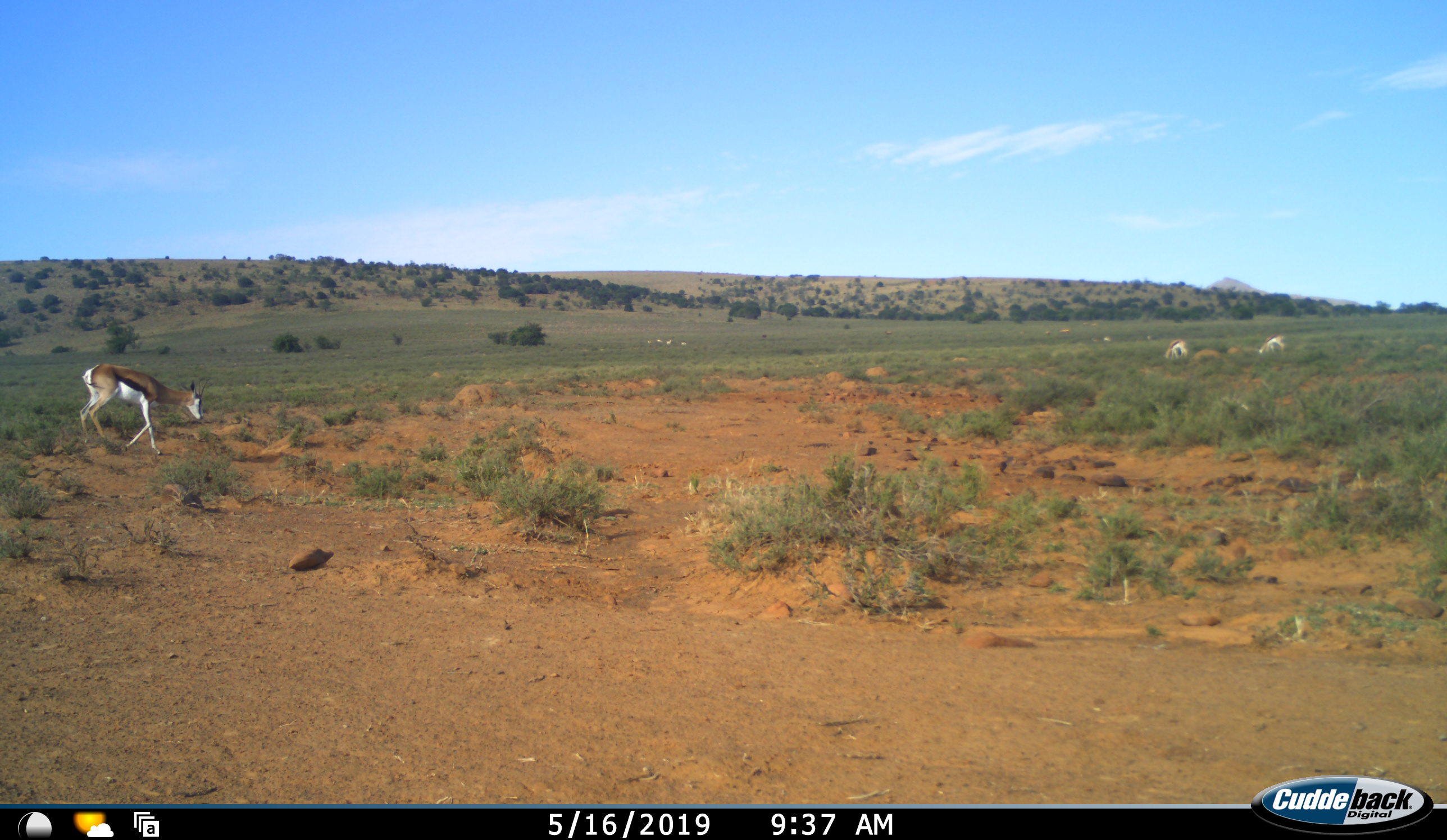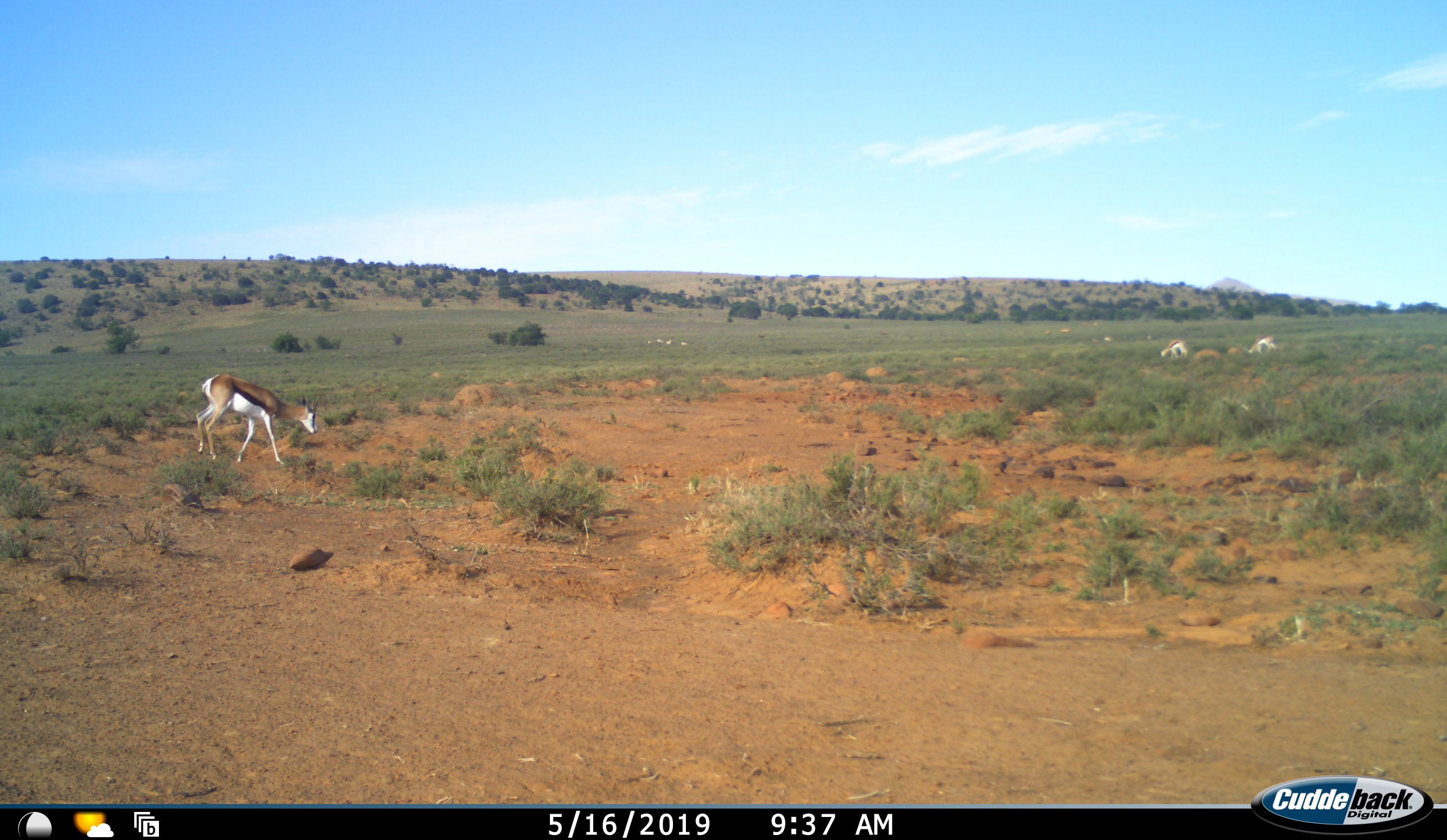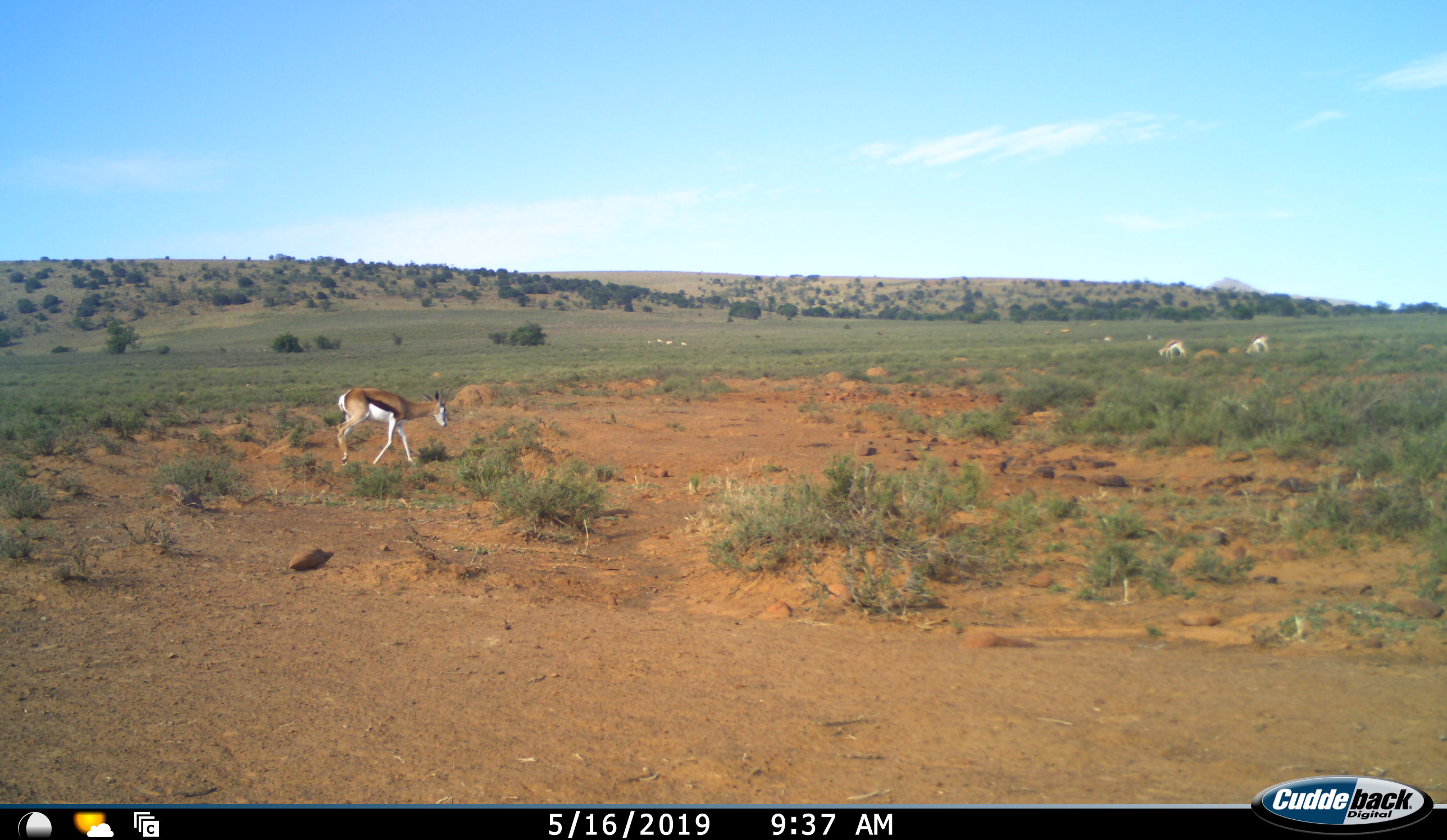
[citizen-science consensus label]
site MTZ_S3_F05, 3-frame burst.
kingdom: Animalia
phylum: Chordata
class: Mammalia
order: Artiodactyla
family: Bovidae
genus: Antidorcas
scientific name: Antidorcas marsupialis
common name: springbok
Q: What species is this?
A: Springbok (Antidorcas marsupialis).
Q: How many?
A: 3.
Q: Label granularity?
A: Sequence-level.